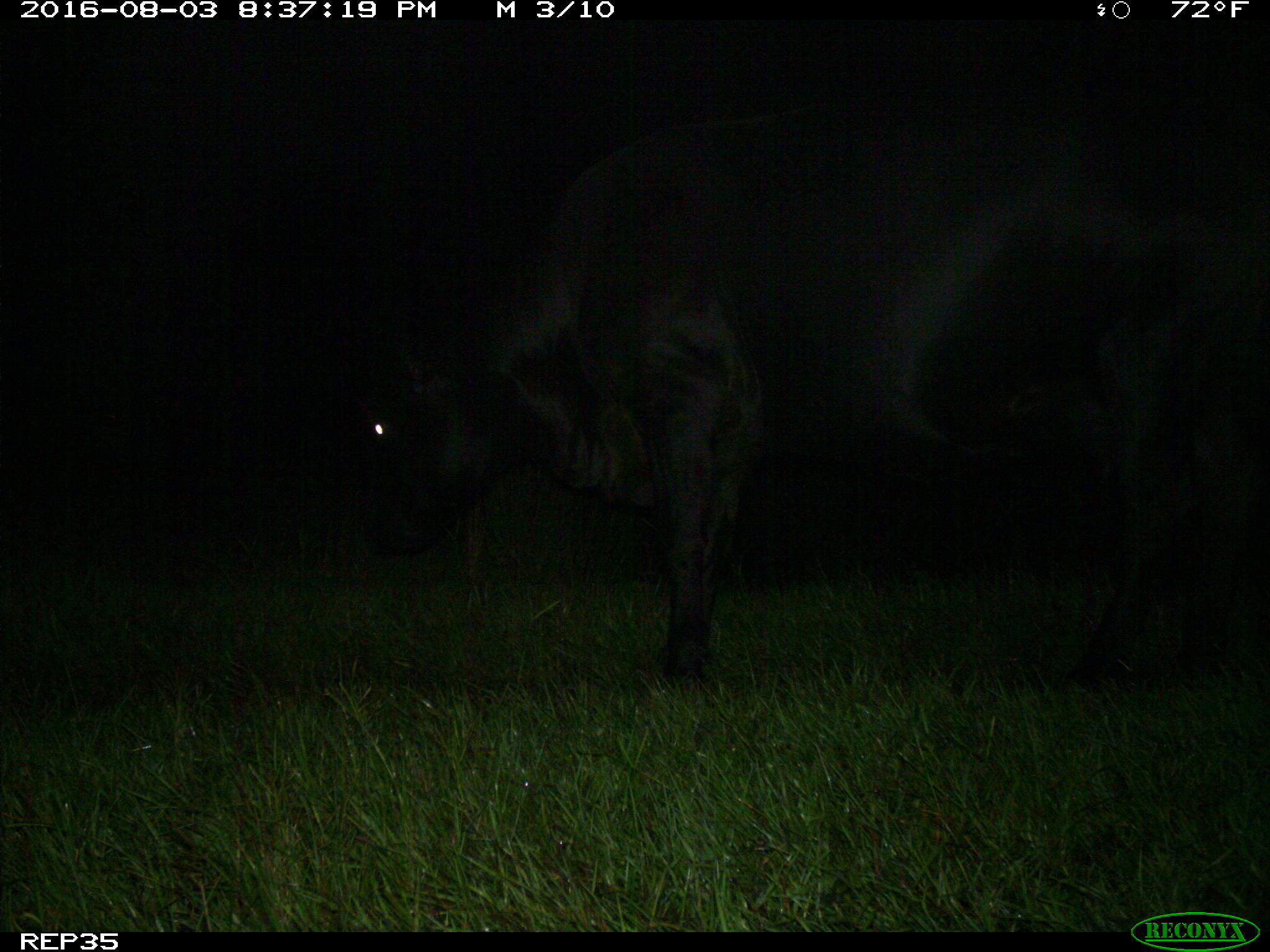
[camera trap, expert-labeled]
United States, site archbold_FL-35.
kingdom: Animalia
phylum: Chordata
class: Mammalia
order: Artiodactyla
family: Bovidae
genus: Bos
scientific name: Bos taurus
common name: domestic cow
Bos taurus (domestic cow).